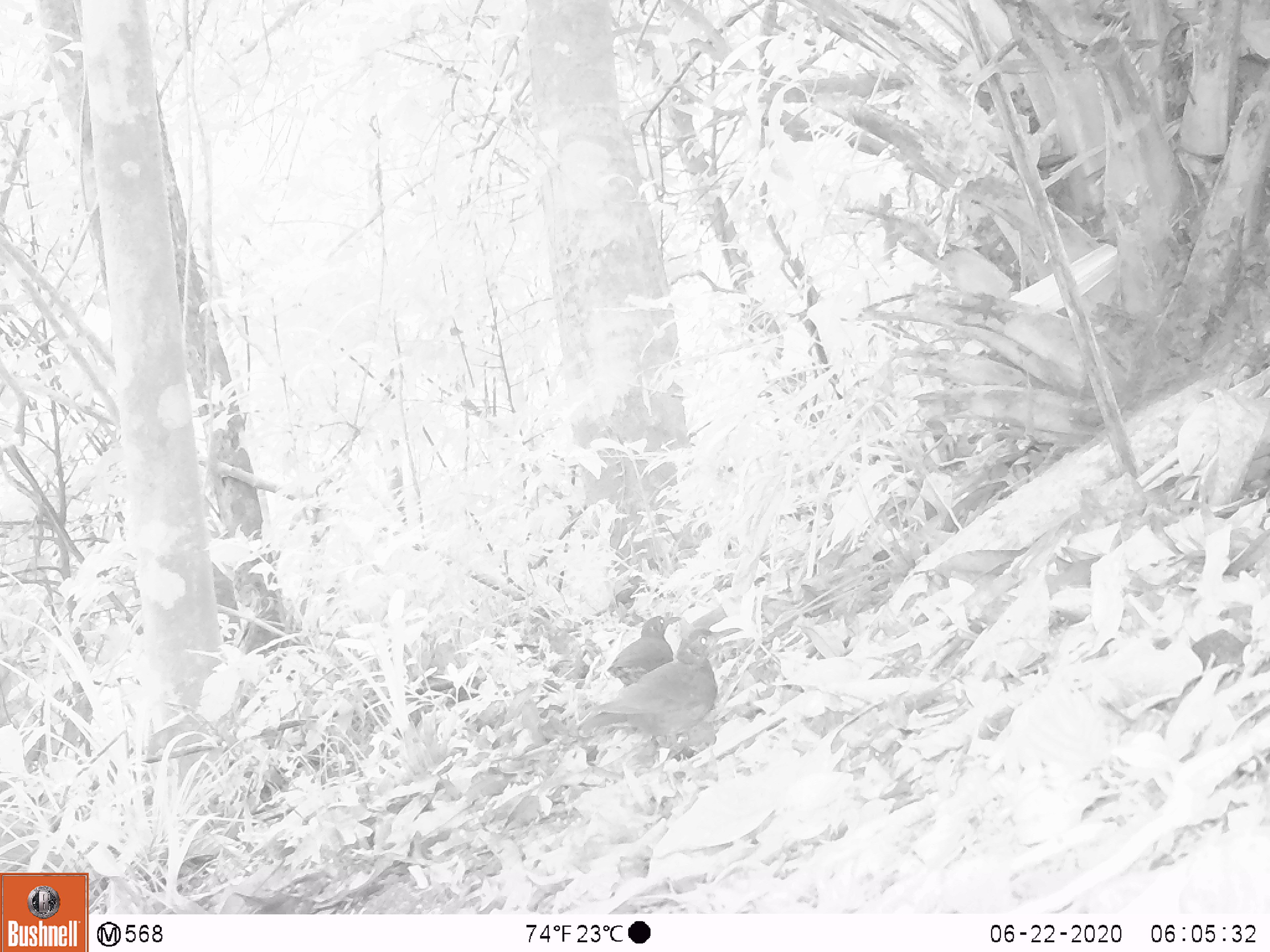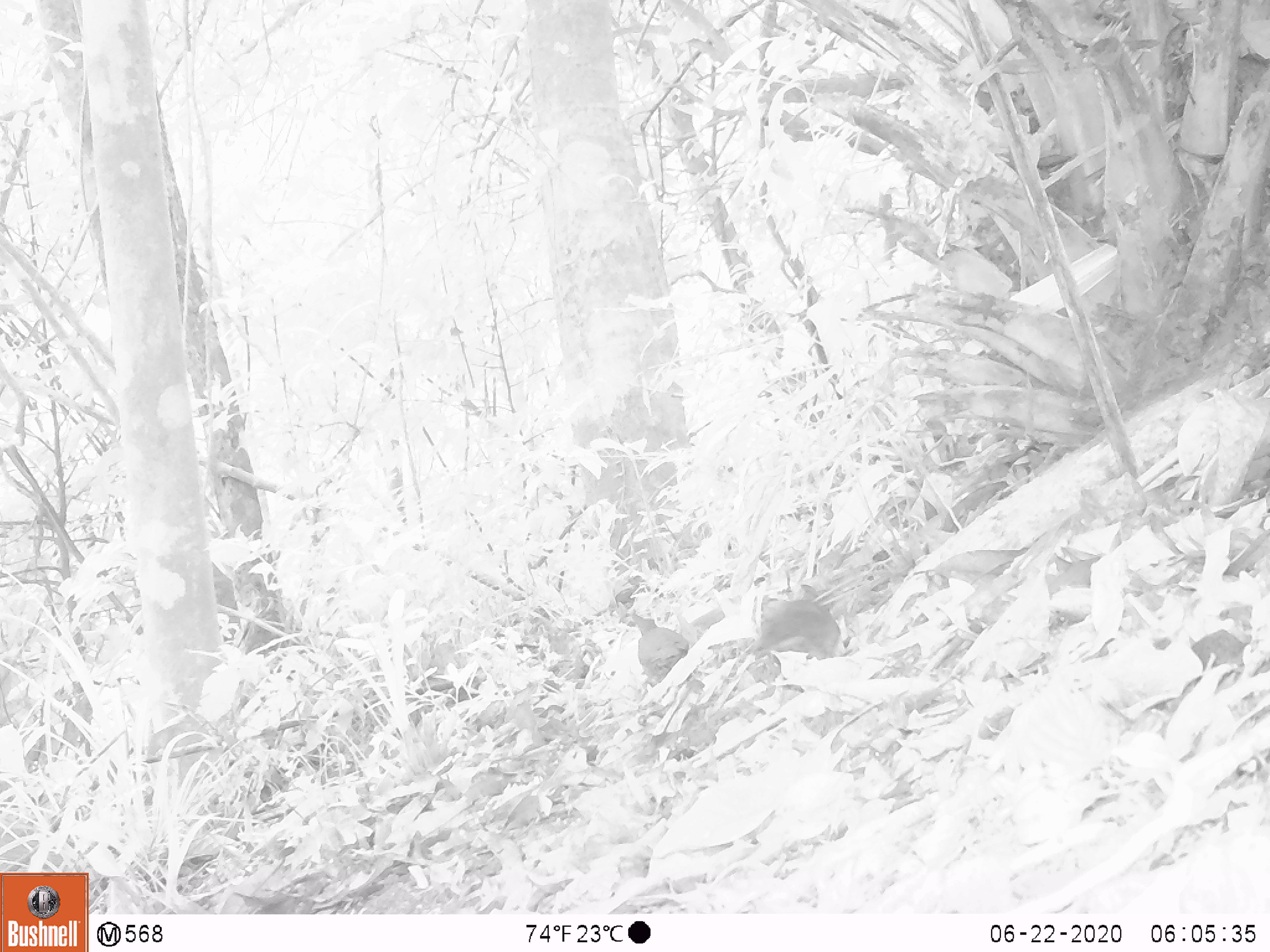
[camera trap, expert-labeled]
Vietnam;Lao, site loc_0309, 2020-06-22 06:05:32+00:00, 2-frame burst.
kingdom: Animalia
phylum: Chordata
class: Aves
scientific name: Aves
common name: bird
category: unidentified bird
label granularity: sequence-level